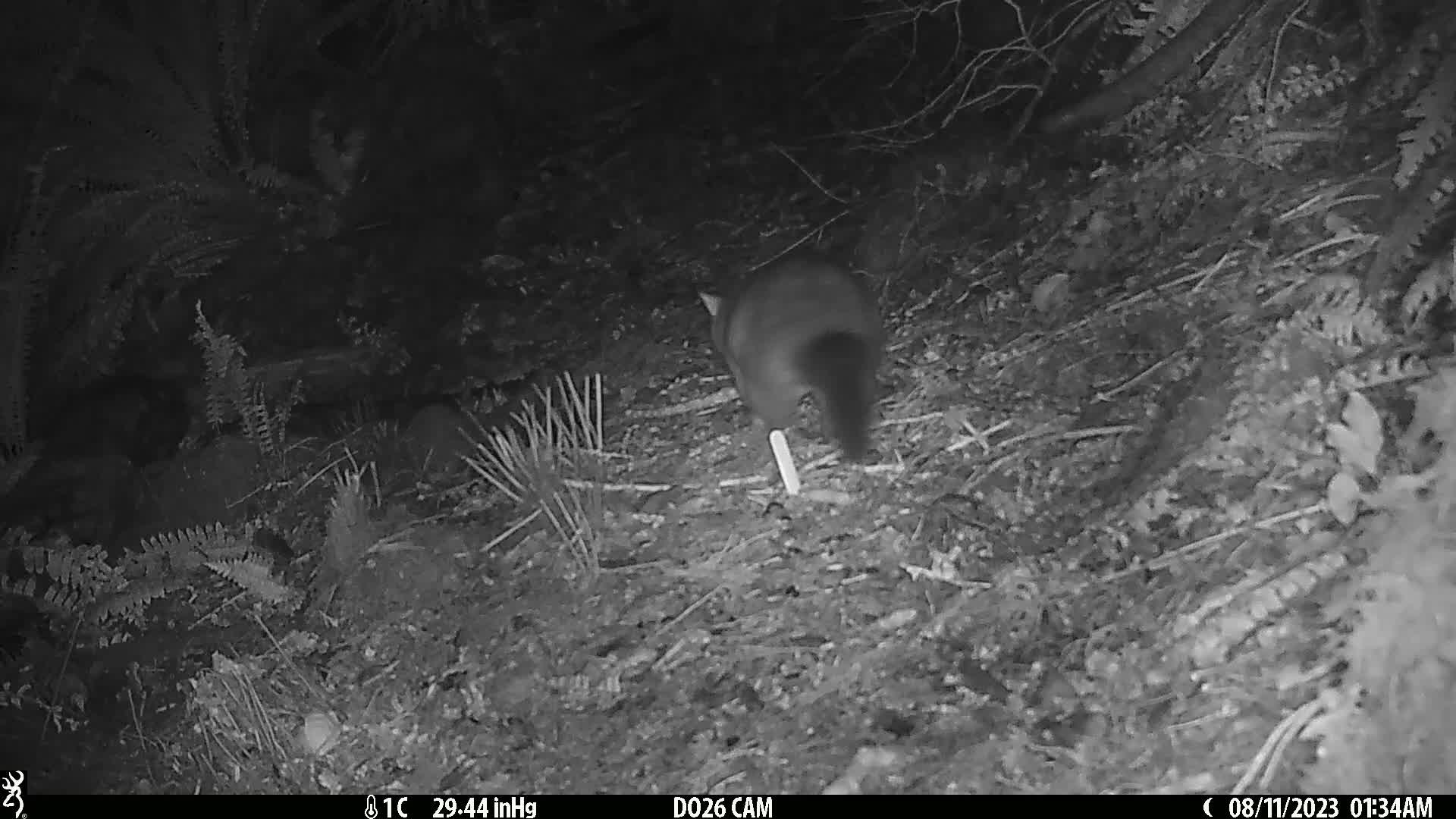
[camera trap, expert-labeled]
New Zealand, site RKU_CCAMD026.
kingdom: Animalia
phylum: Chordata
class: Mammalia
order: Diprotodontia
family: Phalangeridae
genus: Trichosurus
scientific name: Trichosurus vulpecula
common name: common brushtail possum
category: possum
Possum (common brushtail possum) (Trichosurus vulpecula).